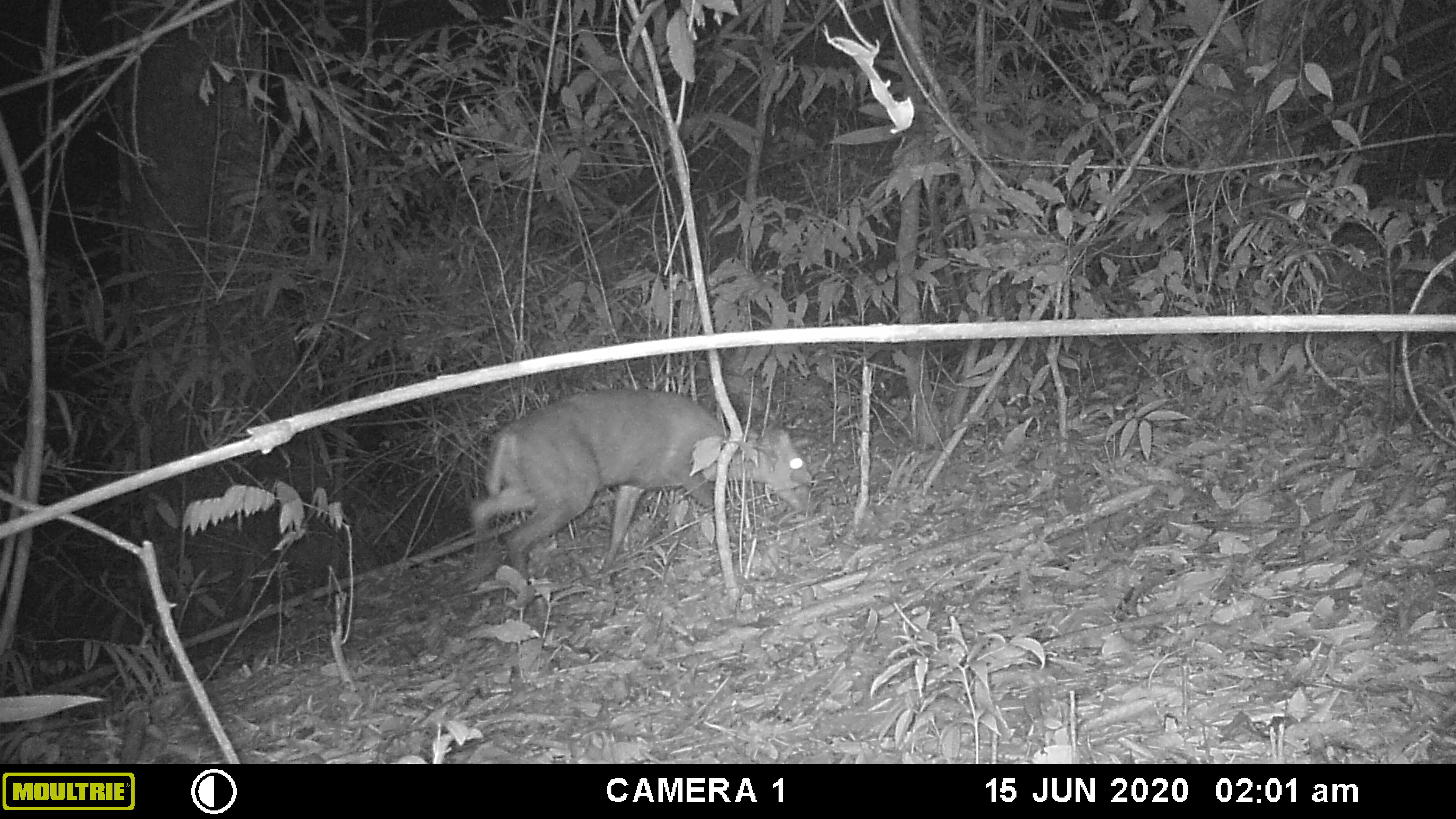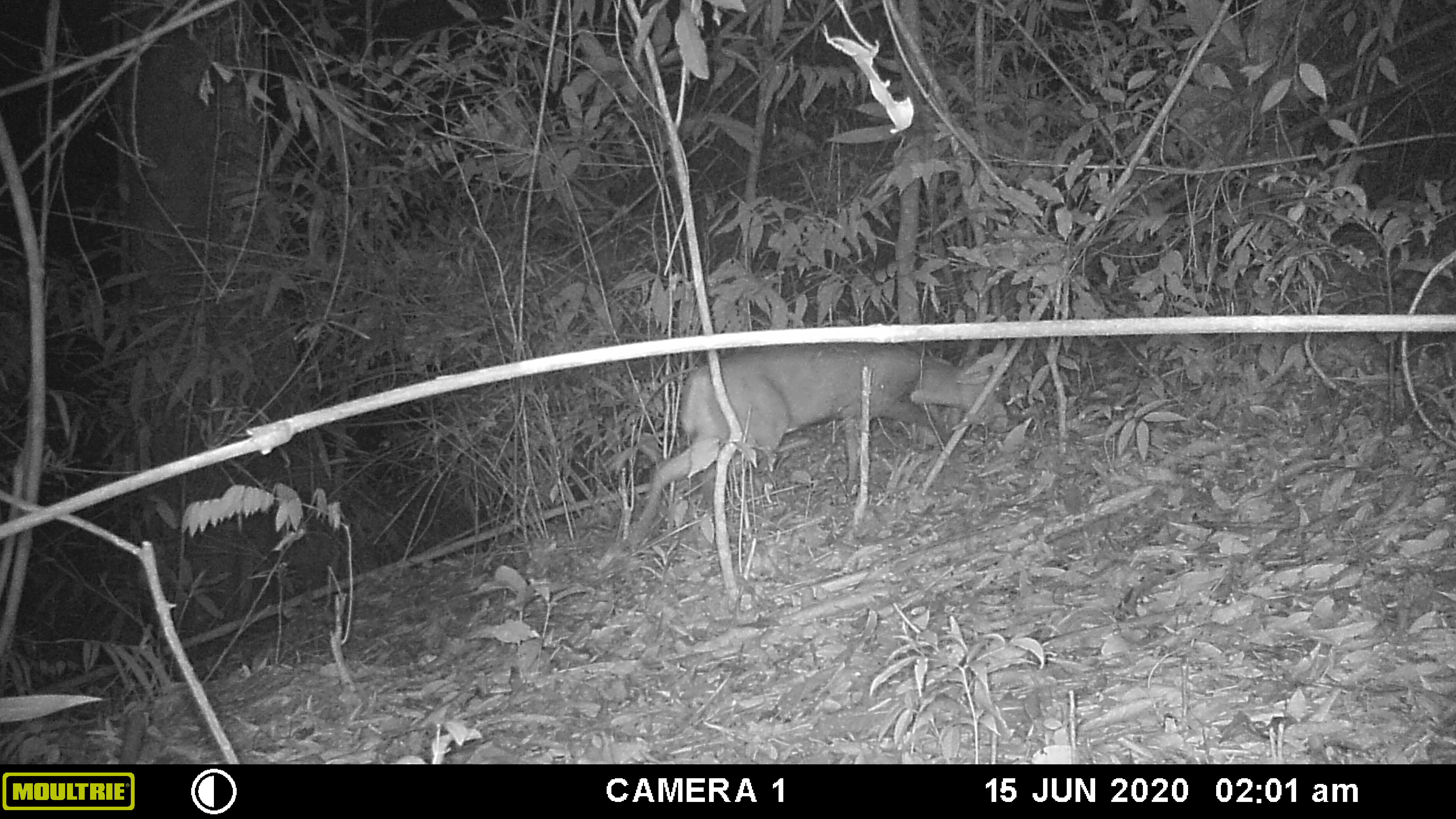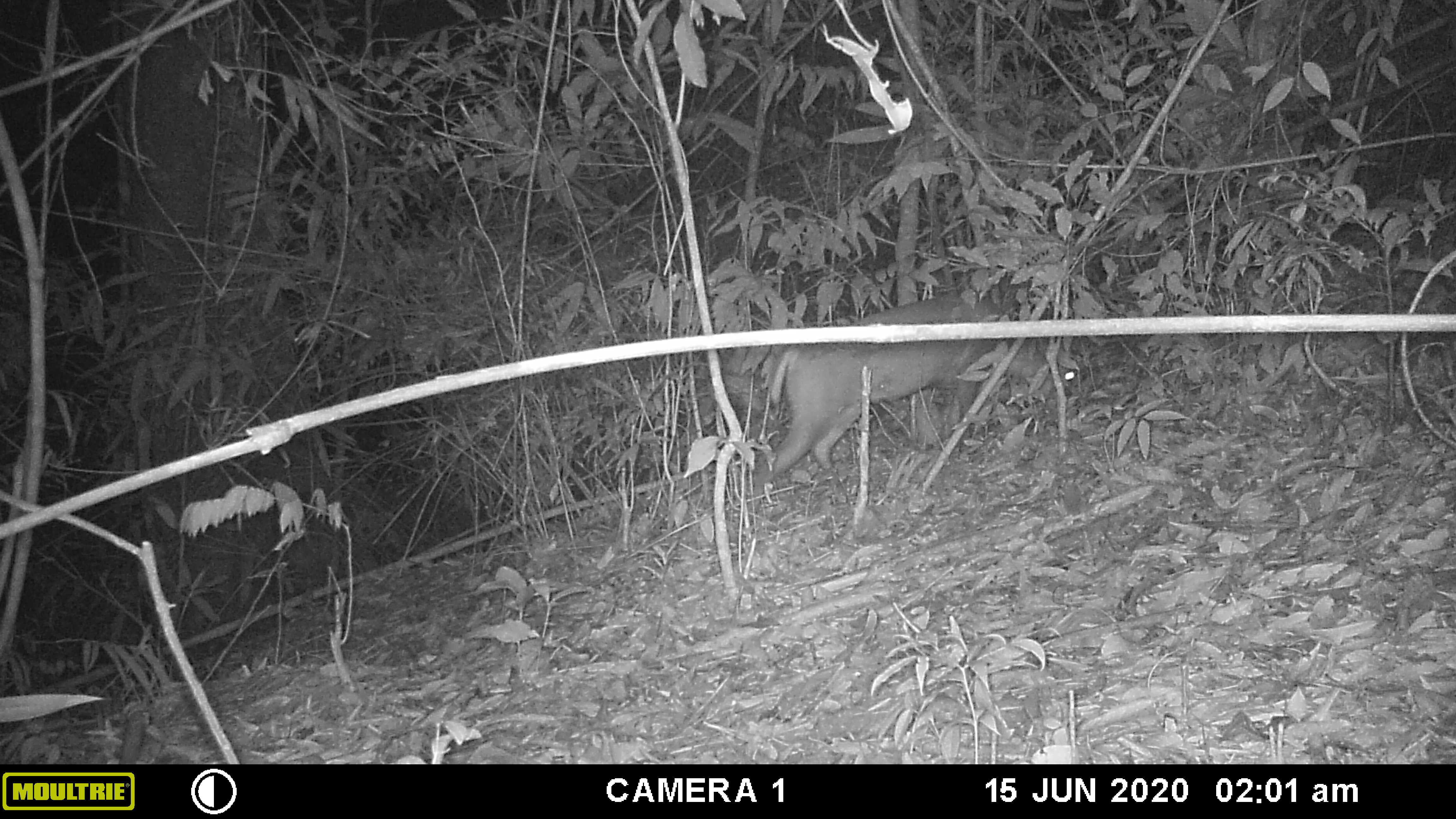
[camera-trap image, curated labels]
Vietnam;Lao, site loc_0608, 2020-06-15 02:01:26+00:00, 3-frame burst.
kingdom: Animalia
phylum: Chordata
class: Mammalia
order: Artiodactyla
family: Cervidae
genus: Muntiacus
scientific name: Muntiacus rooseveltorum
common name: roosevelt's muntjac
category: roosevelts muntjac group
Roosevelts muntjac group (roosevelt's muntjac) (Muntiacus rooseveltorum). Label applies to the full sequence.